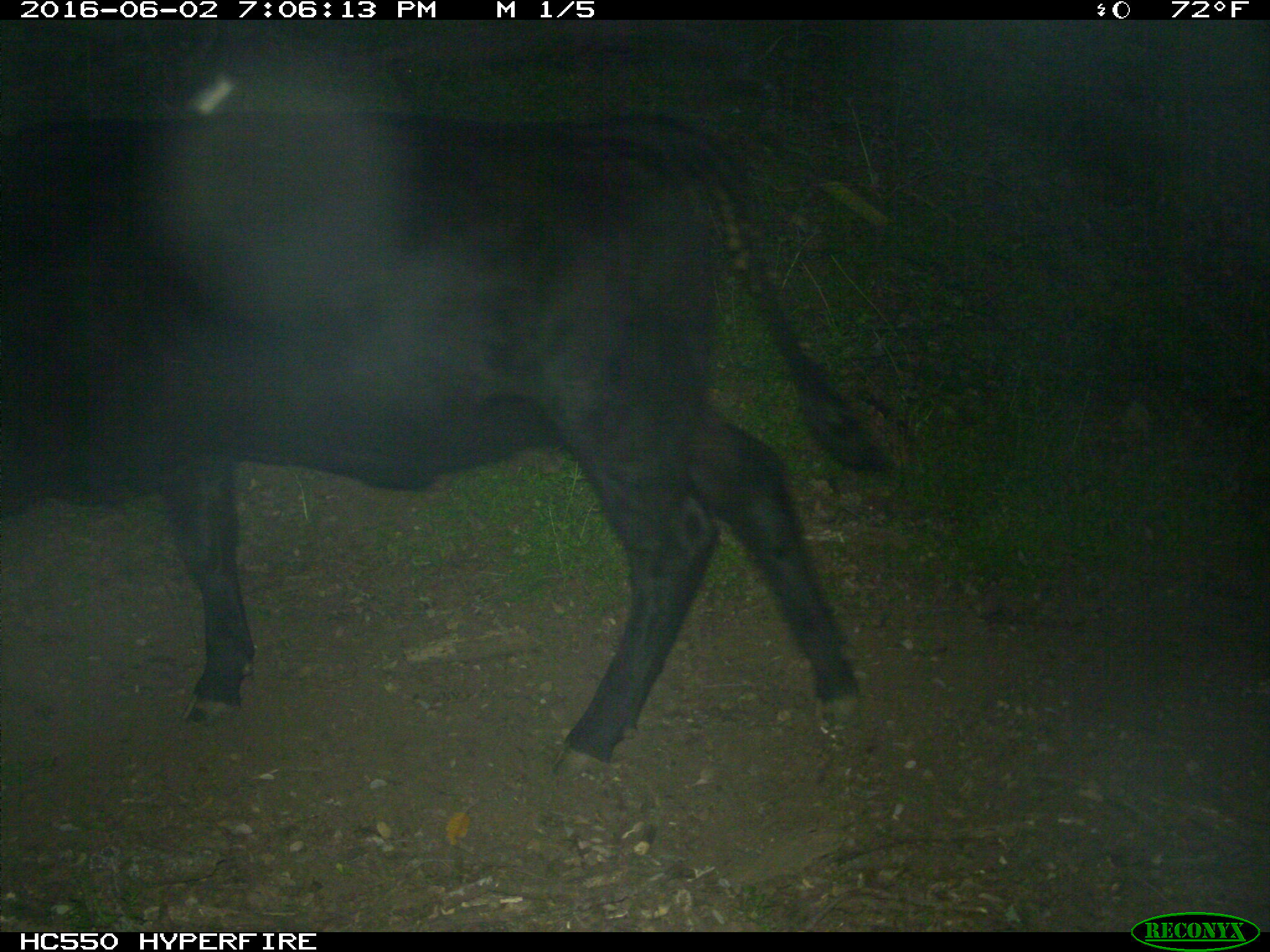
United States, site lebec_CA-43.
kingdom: Animalia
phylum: Chordata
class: Mammalia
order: Artiodactyla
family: Bovidae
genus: Bos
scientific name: Bos taurus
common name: domestic cow